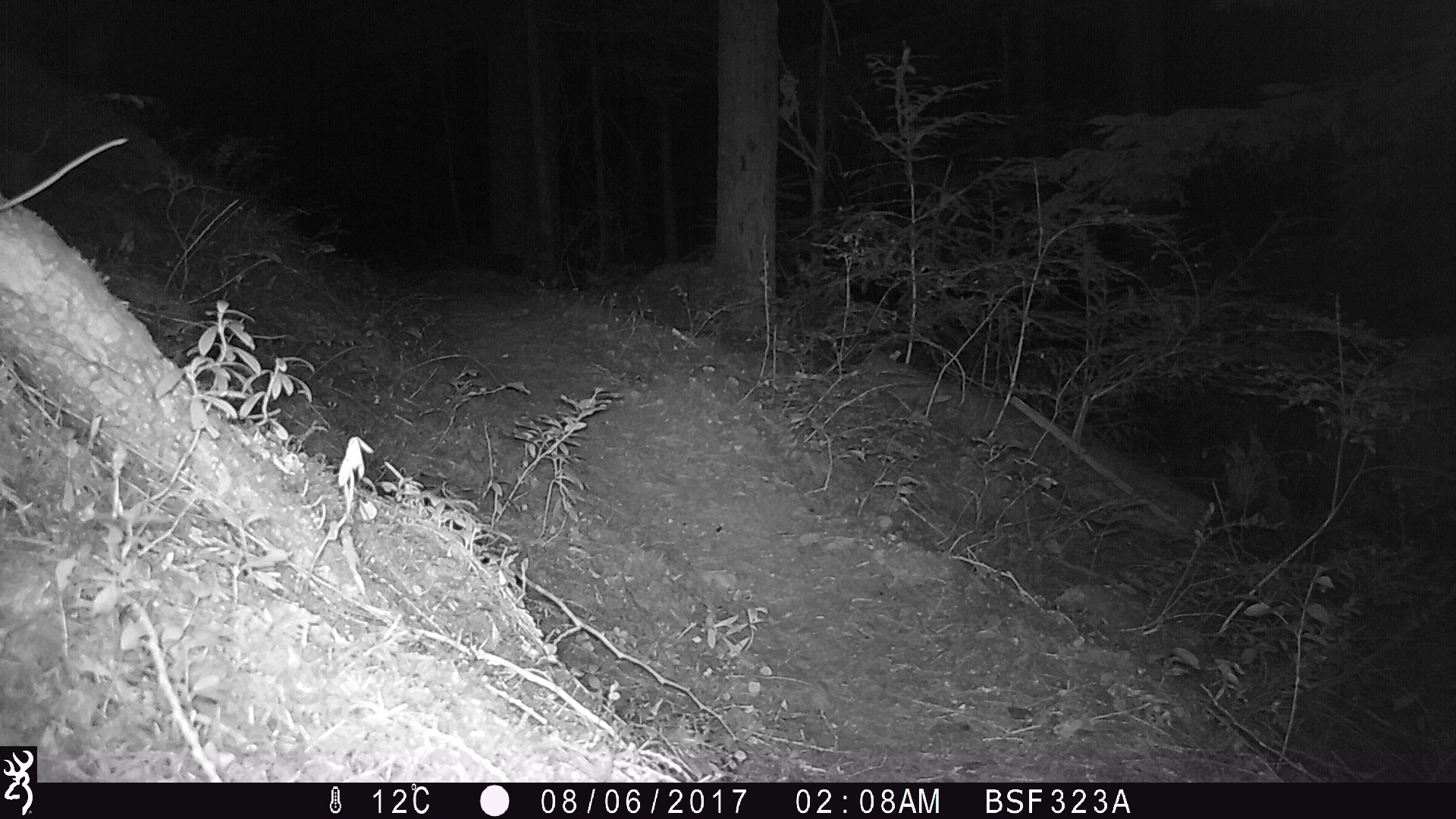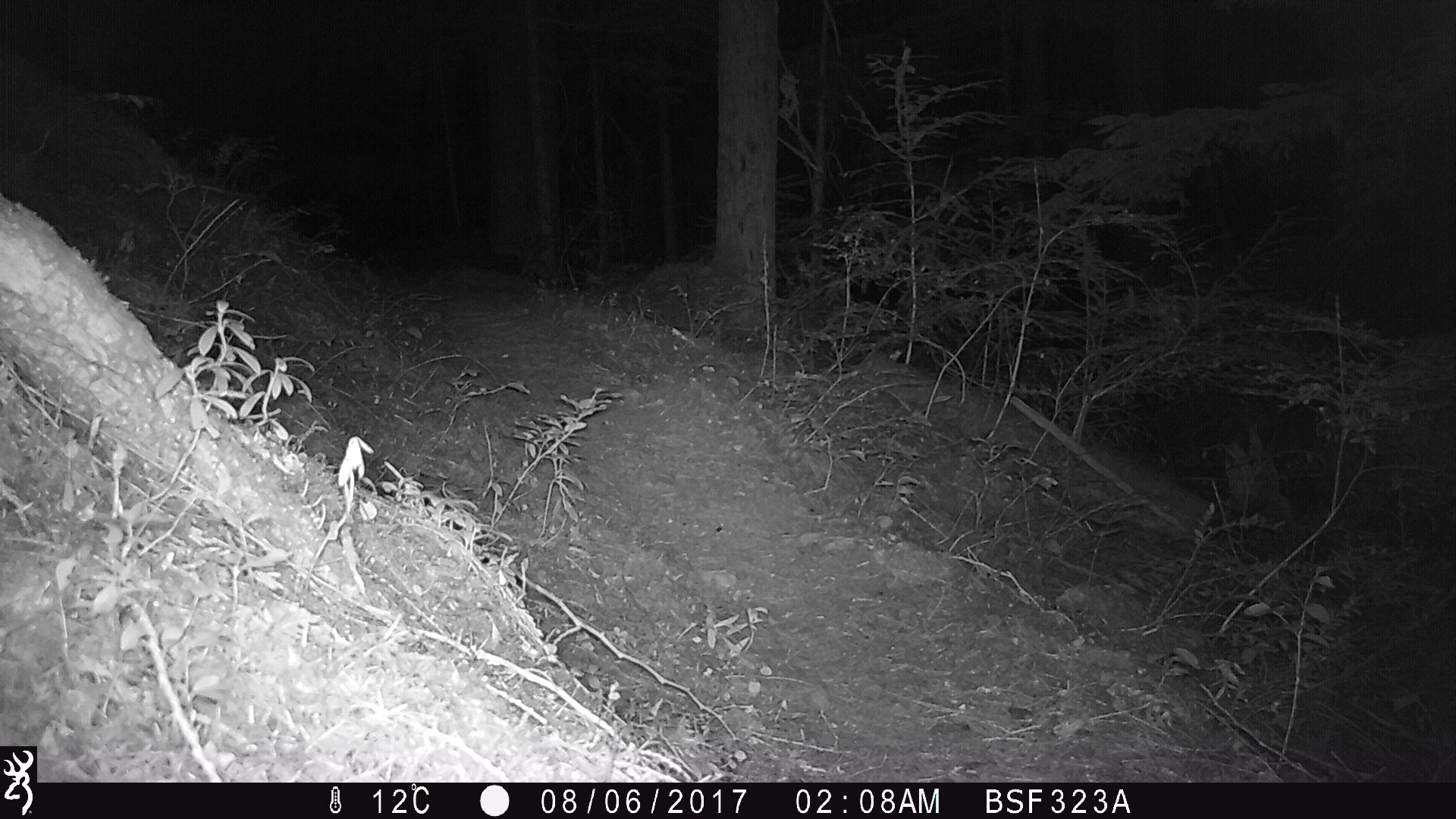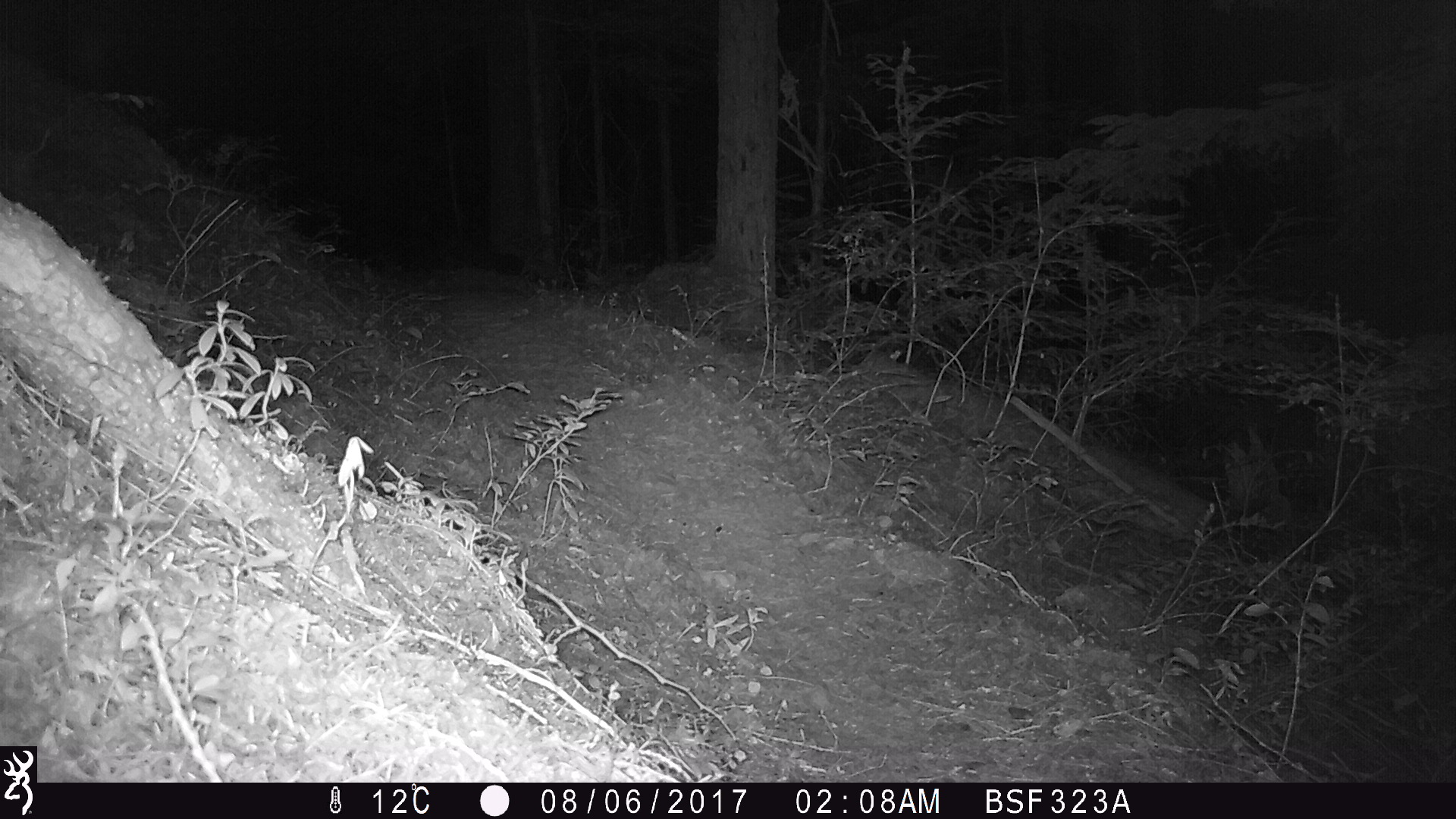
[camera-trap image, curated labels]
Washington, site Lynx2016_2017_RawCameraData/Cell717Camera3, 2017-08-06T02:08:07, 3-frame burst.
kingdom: Animalia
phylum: Chordata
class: Mammalia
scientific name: Mammalia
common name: small mammal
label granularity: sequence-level